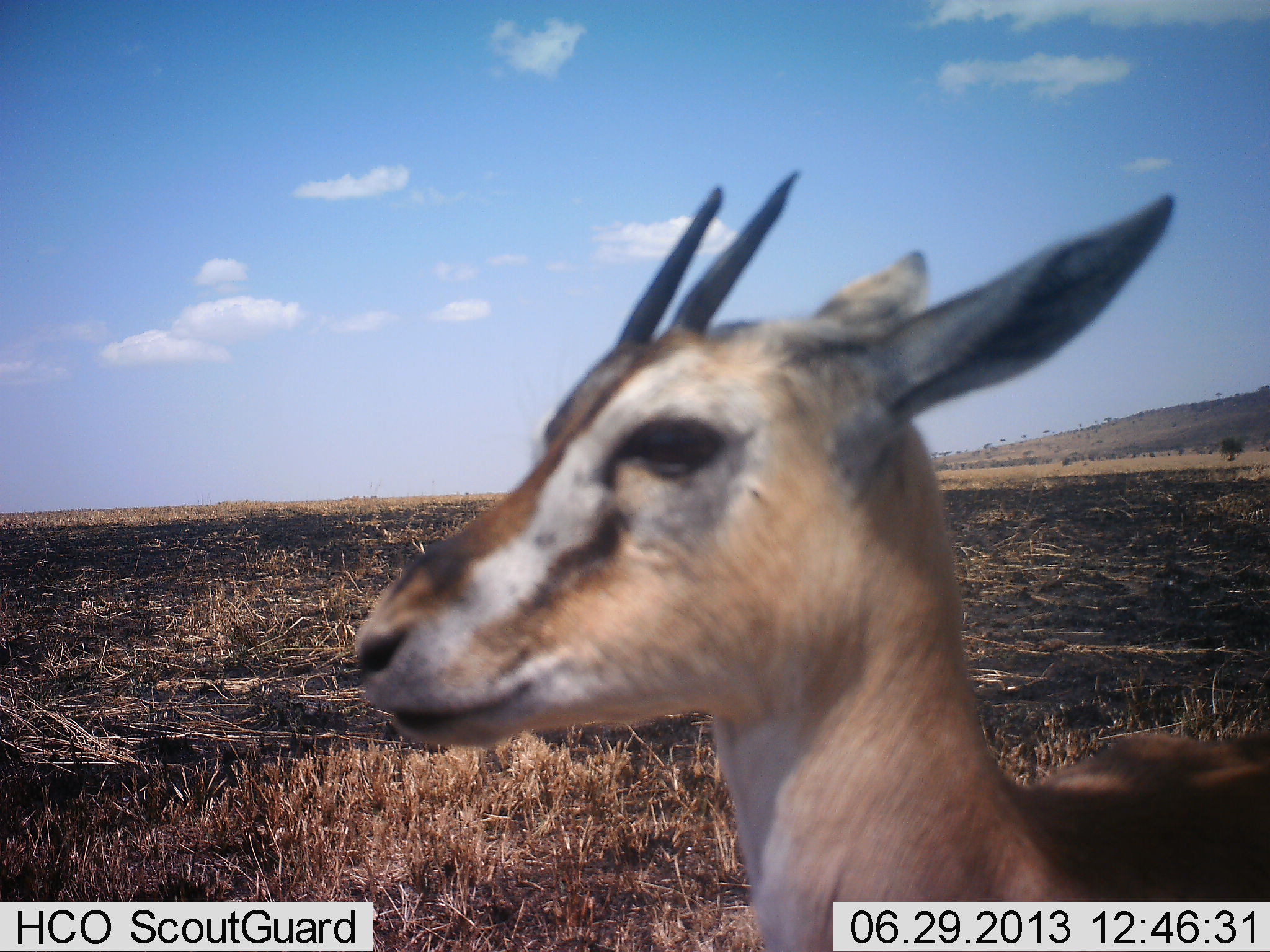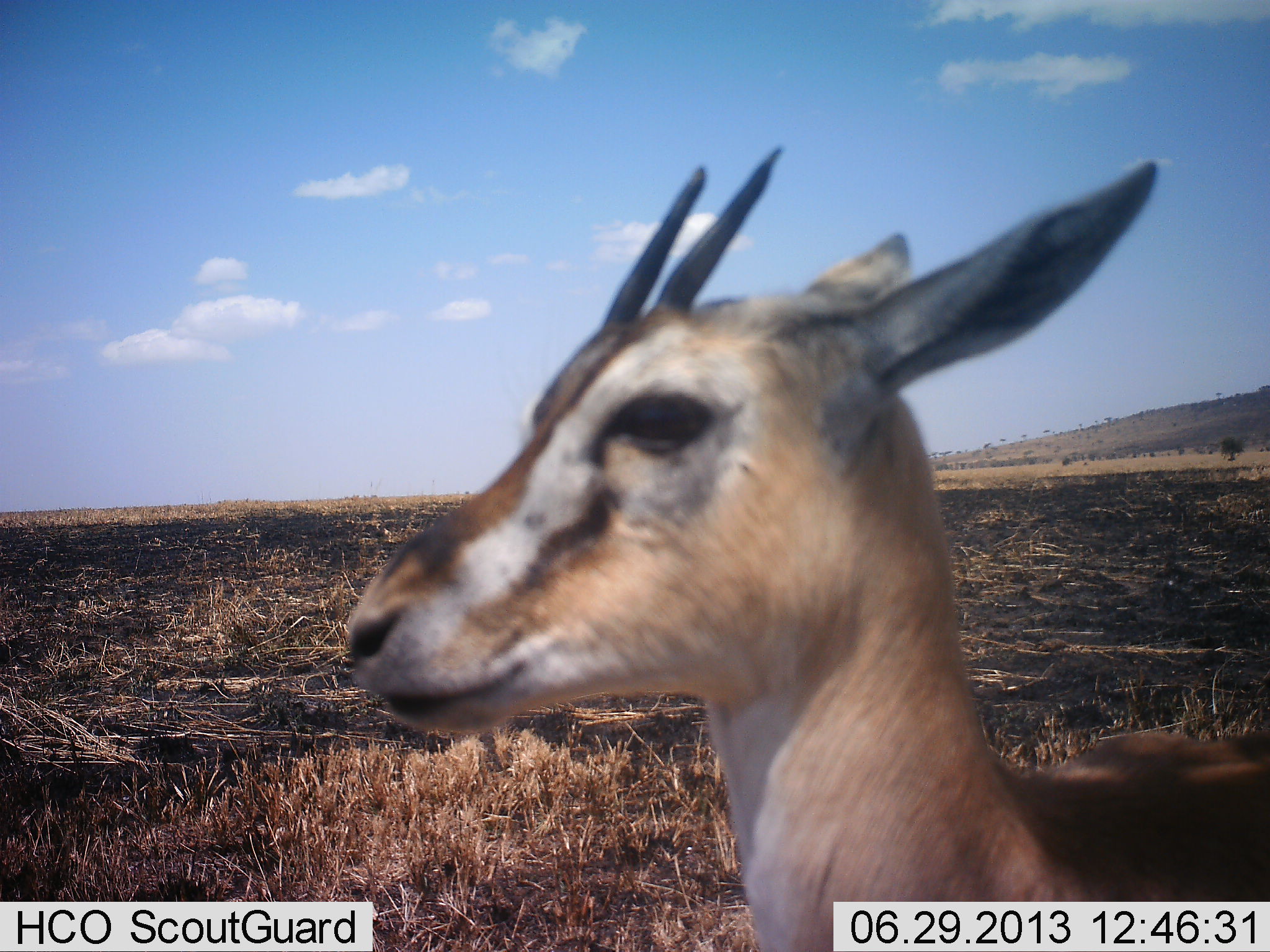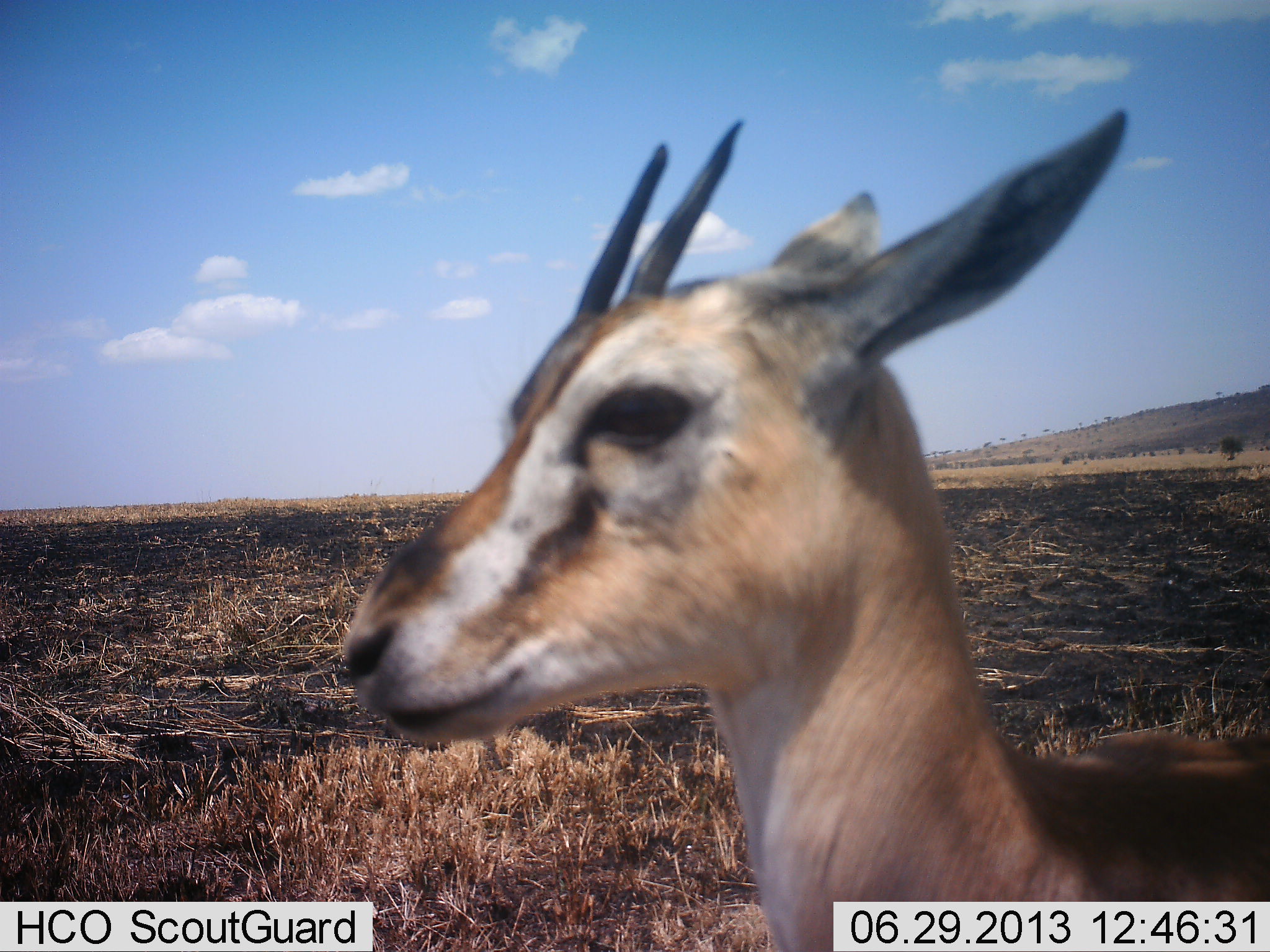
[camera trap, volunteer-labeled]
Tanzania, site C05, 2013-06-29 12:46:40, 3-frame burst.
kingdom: Animalia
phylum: Chordata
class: Mammalia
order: Artiodactyla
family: Bovidae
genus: Eudorcas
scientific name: Eudorcas thomsonii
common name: thomson's gazelle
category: gazellethomsons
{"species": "gazellethomsons (thomson's gazelle) (Eudorcas thomsonii)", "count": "1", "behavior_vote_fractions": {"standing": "93%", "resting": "7%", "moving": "0%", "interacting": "0%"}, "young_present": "0%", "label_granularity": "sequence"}